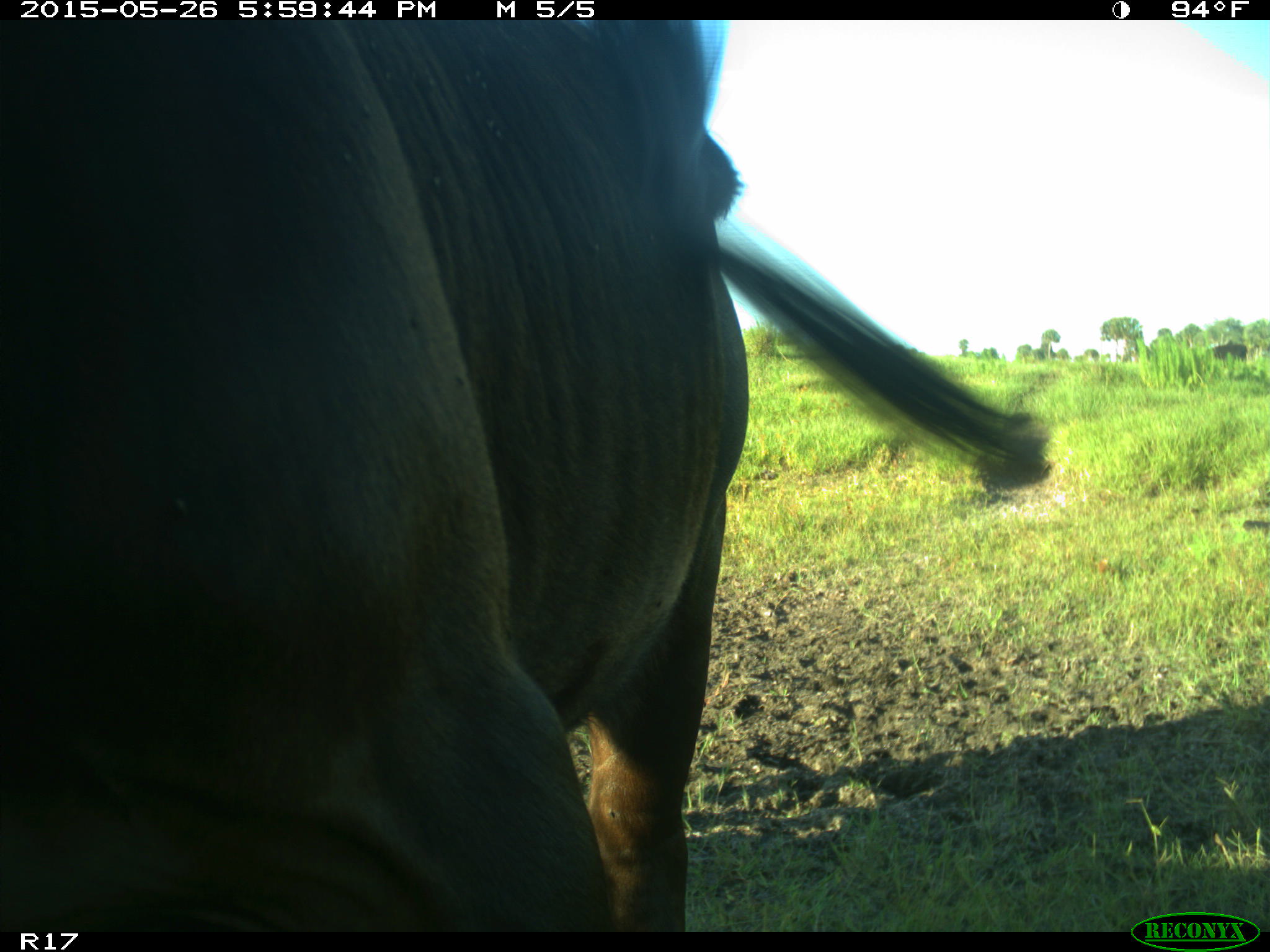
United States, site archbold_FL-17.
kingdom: Animalia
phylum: Chordata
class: Mammalia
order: Artiodactyla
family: Bovidae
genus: Bos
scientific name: Bos taurus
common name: domestic cow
Bos taurus (domestic cow).